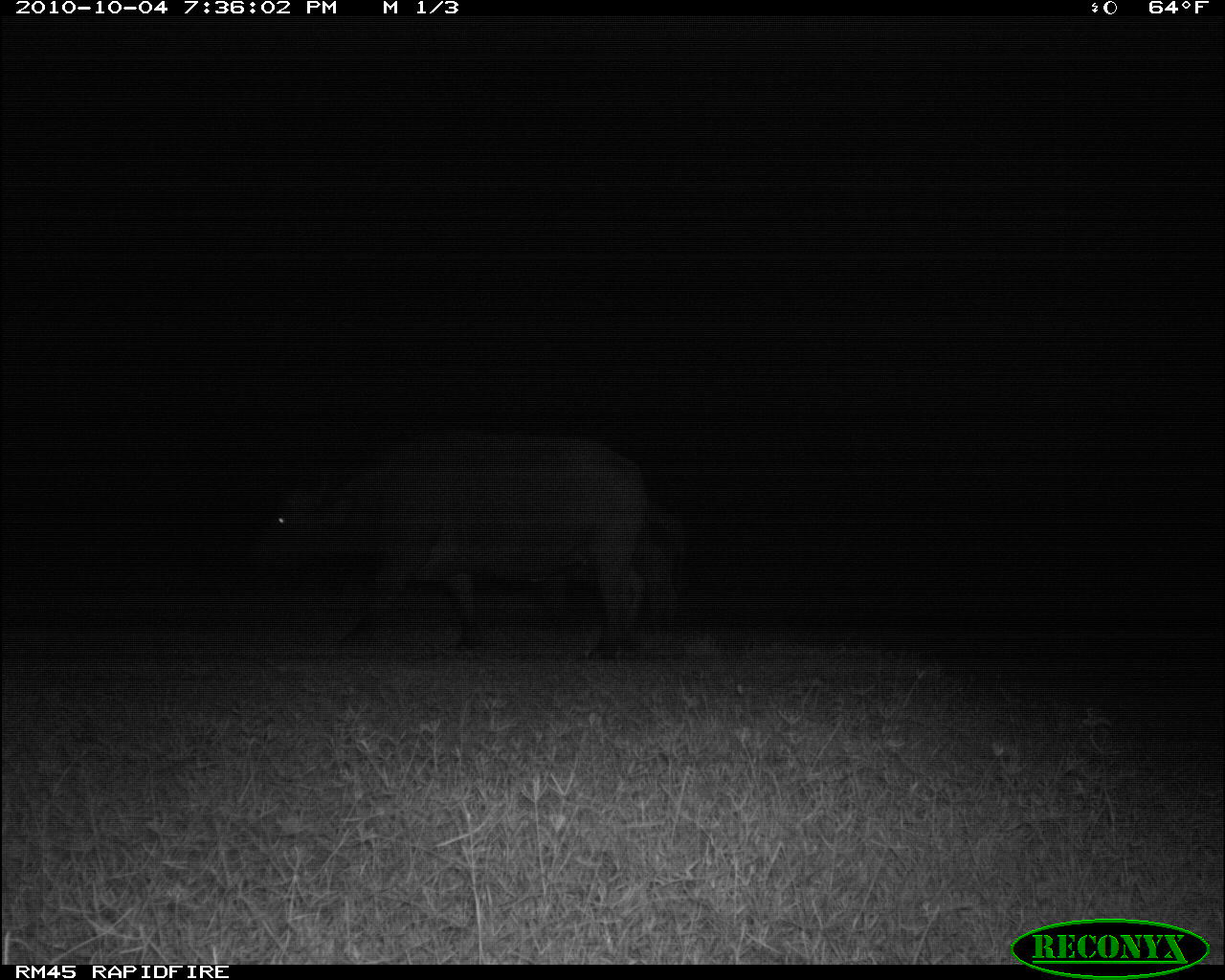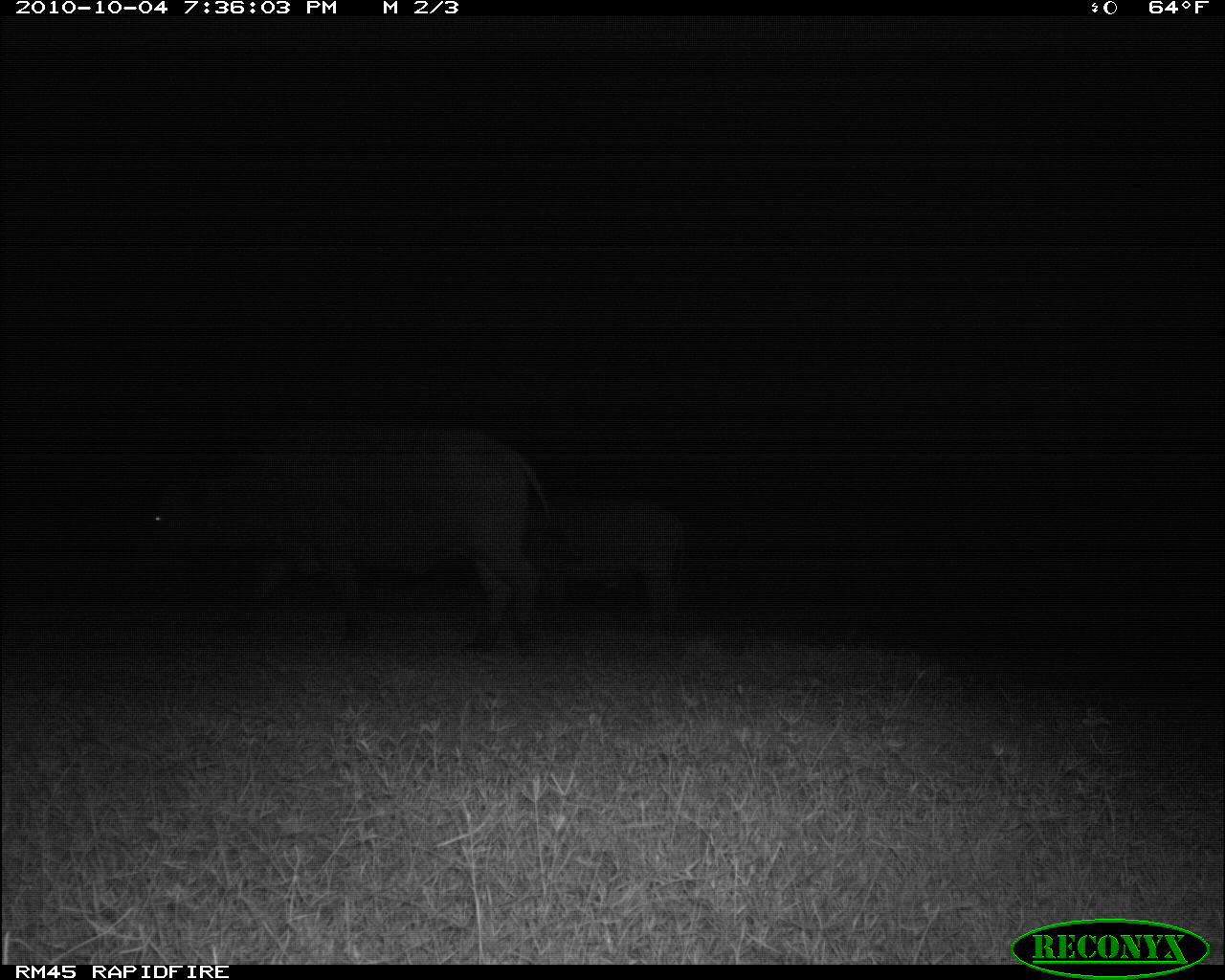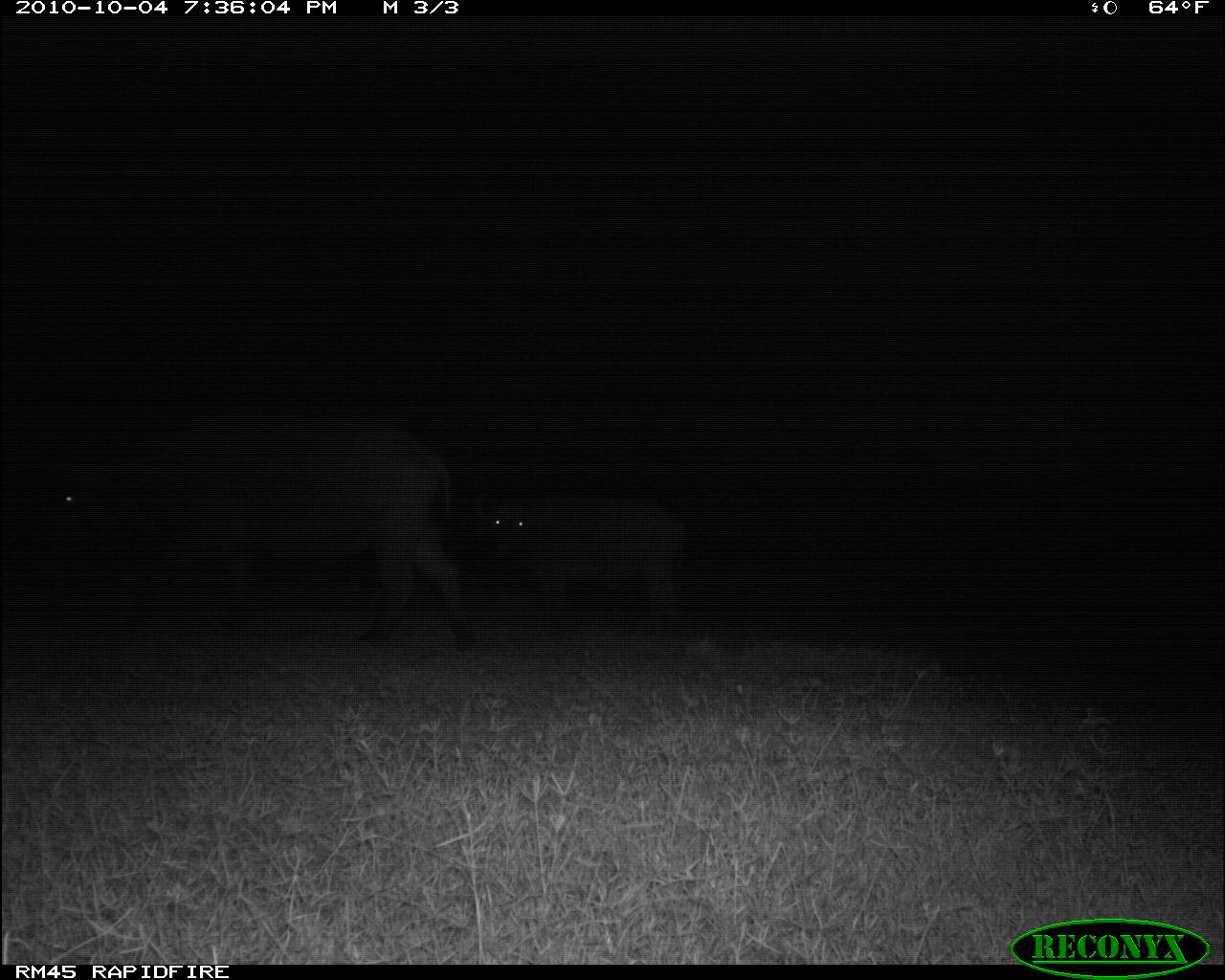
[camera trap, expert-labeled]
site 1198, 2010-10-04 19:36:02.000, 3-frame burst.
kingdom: Animalia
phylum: Chordata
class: Mammalia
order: Artiodactyla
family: Bovidae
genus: Syncerus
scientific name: Syncerus caffer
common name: african buffalo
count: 2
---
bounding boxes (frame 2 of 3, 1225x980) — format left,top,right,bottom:
syncerus caffer: 141,417,558,653; 528,500,694,624